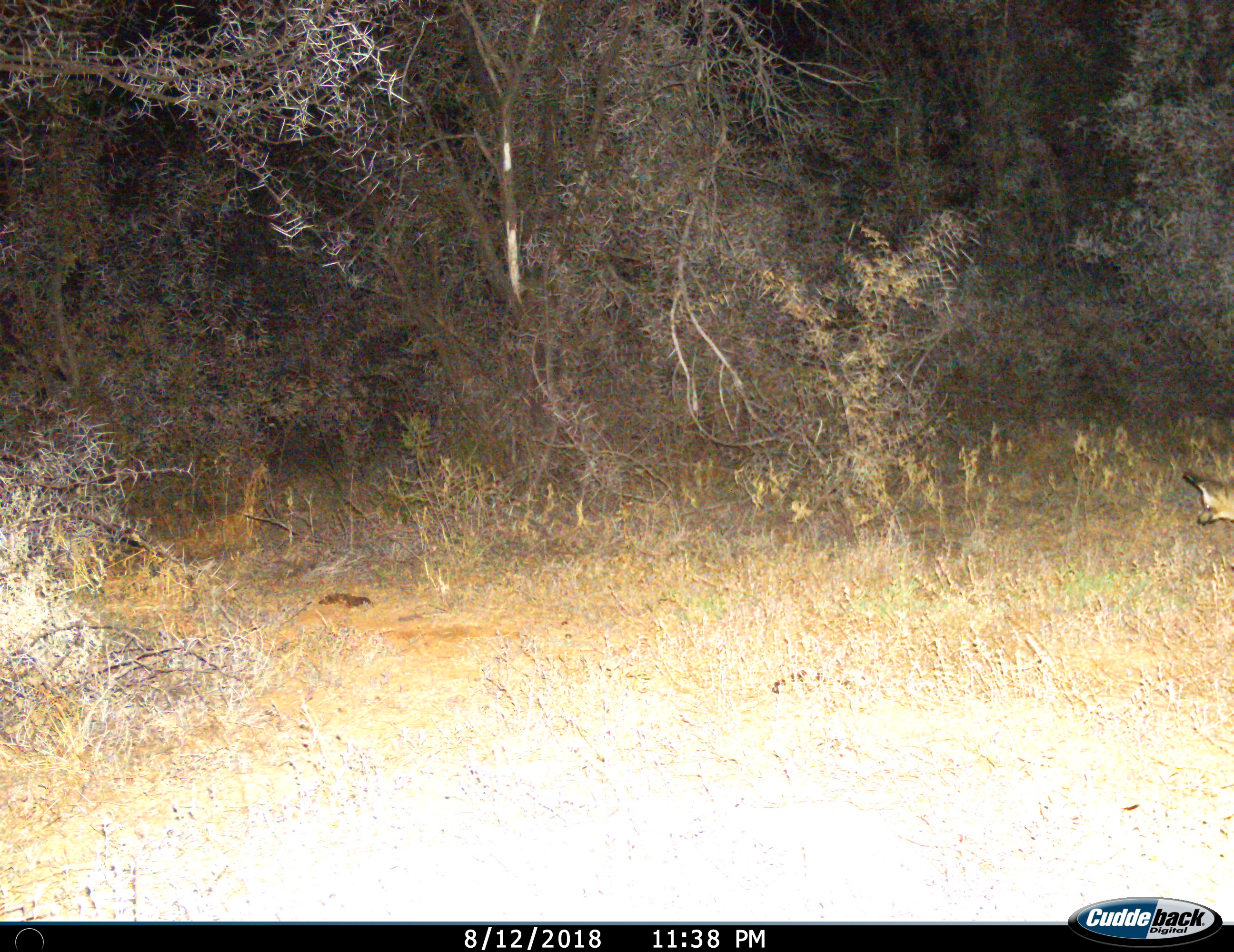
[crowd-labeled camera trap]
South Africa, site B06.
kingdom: Animalia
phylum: Chordata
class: Mammalia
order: Carnivora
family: Canidae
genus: Otocyon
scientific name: Otocyon megalotis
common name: bat-eared fox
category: foxbateared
Foxbateared (bat-eared fox) (Otocyon megalotis), count 1. Behavior (volunteer vote fractions): standing 43%, resting 0%, moving 57%, interacting 0%. Young present (vote fraction): 0%. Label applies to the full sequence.